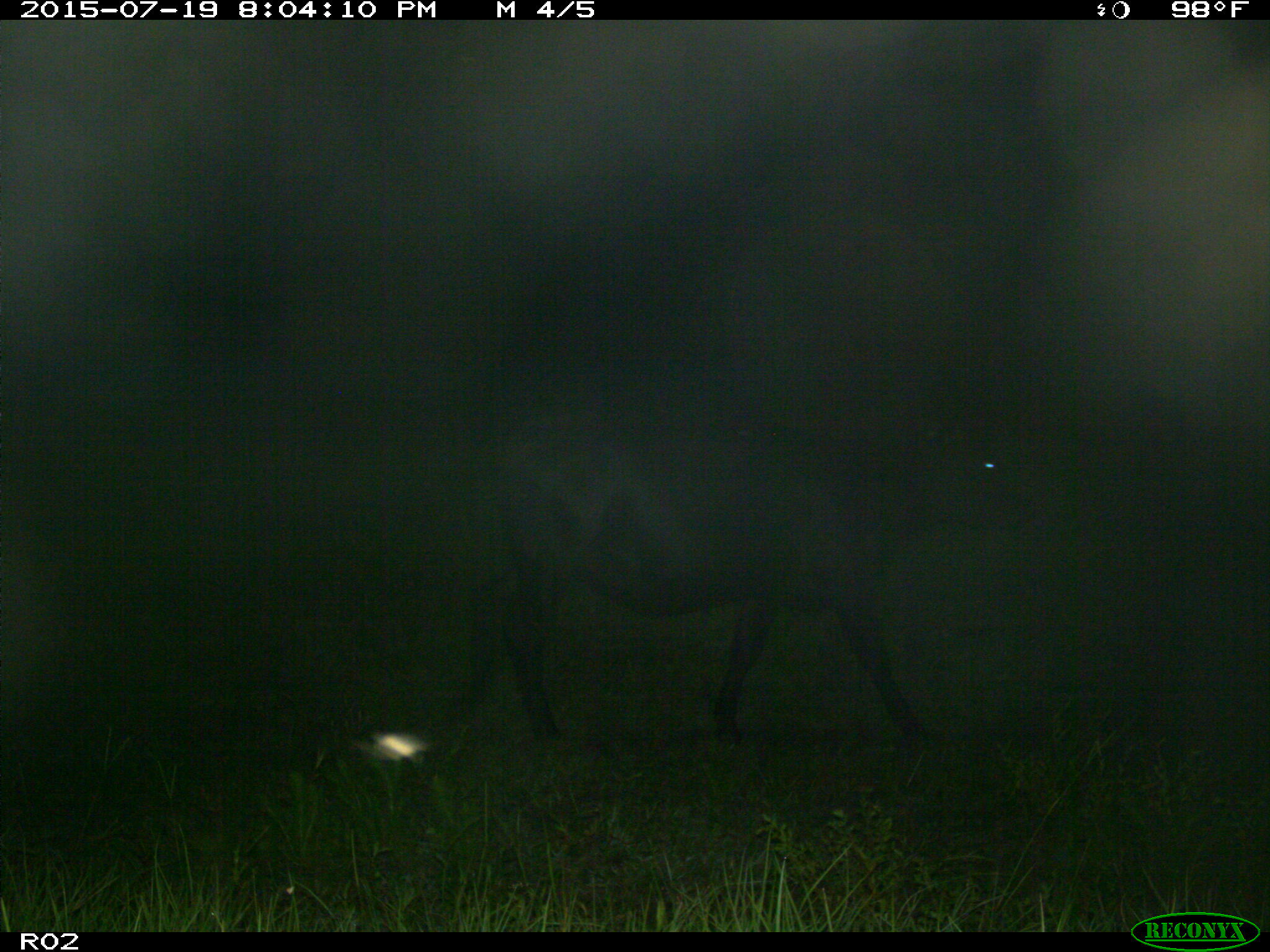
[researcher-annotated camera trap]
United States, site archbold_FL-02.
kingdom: Animalia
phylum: Chordata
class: Mammalia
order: Artiodactyla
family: Bovidae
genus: Bos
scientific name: Bos taurus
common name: domestic cow